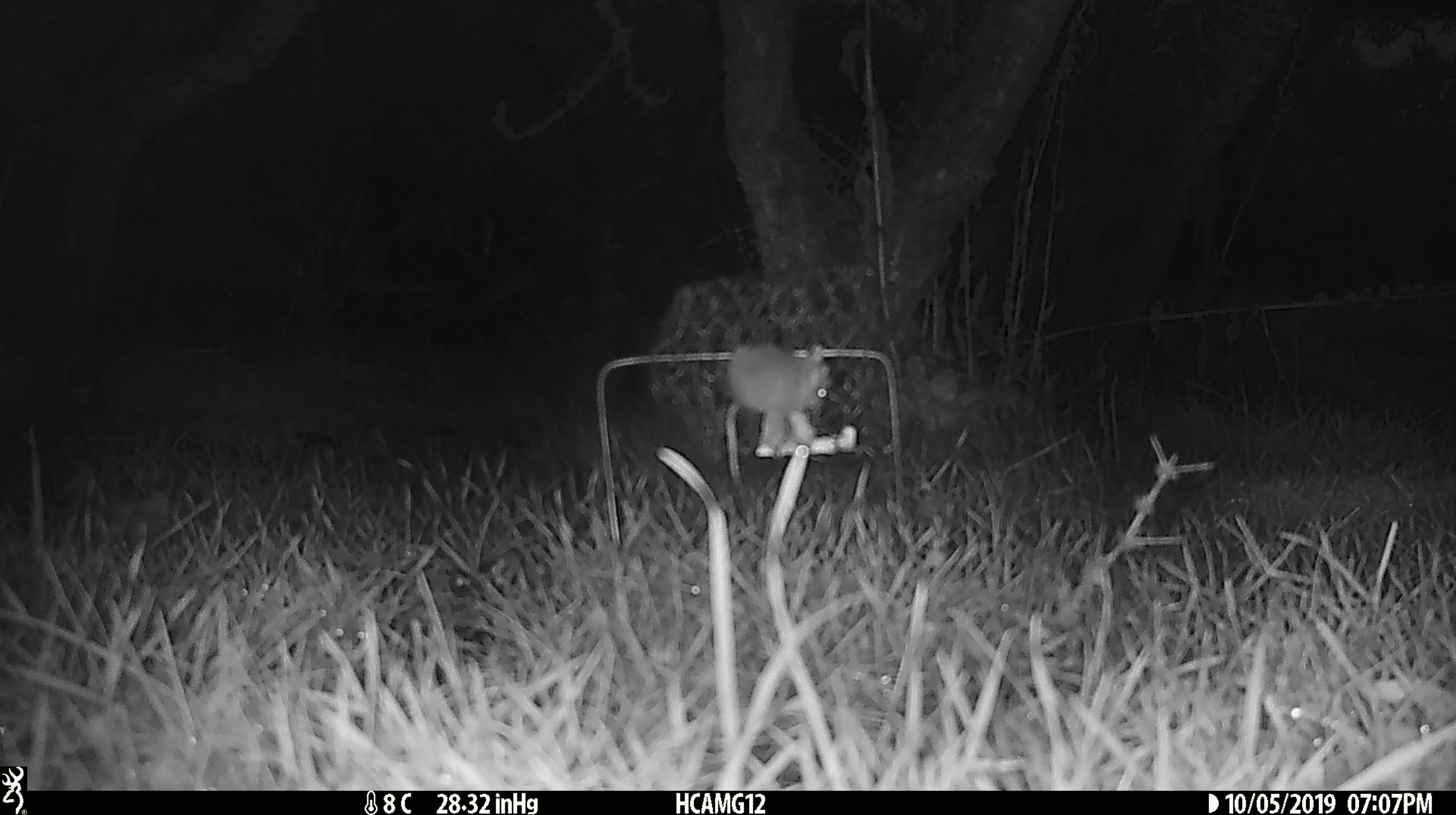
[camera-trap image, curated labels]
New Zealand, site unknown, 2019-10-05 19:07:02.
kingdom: Animalia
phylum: Chordata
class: Mammalia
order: Rodentia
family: Muridae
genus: Mus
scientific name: Mus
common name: mouse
Mouse (Mus).